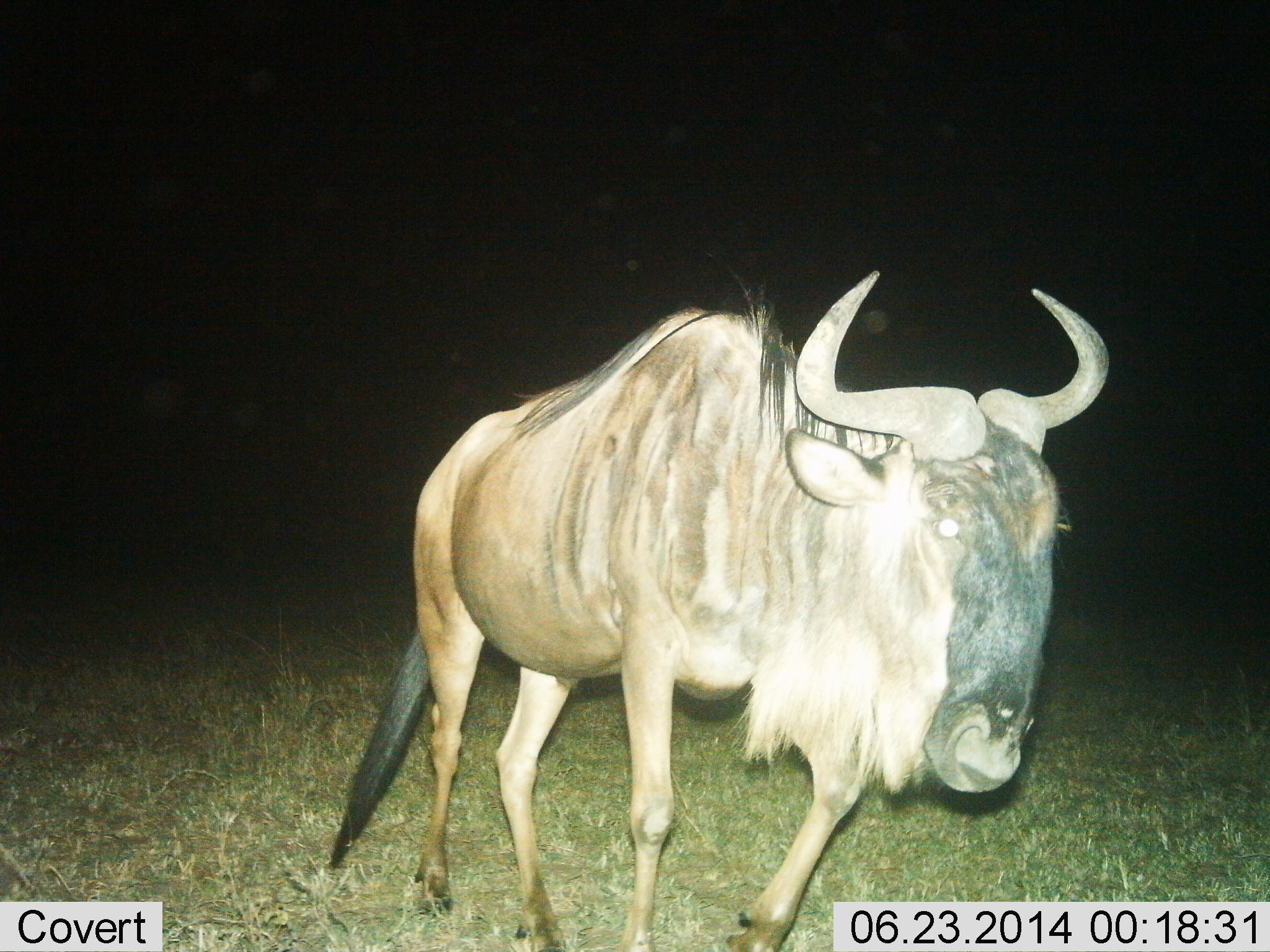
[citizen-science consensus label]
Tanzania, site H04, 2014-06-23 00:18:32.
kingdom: Animalia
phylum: Chordata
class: Mammalia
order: Artiodactyla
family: Bovidae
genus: Connochaetes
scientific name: Connochaetes taurinus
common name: blue wildebeest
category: wildebeest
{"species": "wildebeest (blue wildebeest) (Connochaetes taurinus)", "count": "1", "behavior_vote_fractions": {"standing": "20%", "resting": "0%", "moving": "80%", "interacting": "0%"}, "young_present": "0%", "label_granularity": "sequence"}